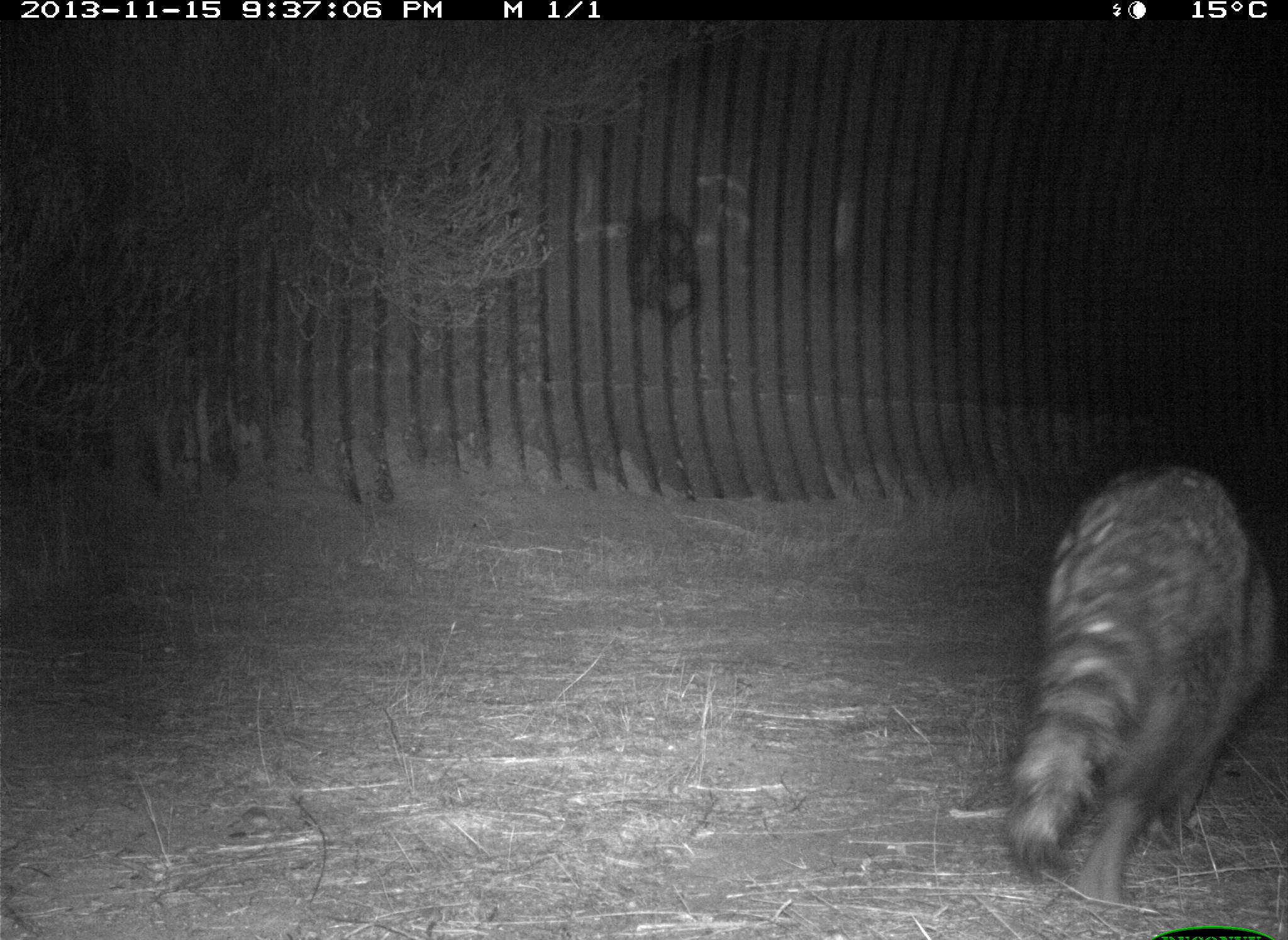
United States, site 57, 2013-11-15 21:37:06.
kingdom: Animalia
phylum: Chordata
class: Mammalia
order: Carnivora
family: Procyonidae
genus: Procyon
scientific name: Procyon lotor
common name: raccoon